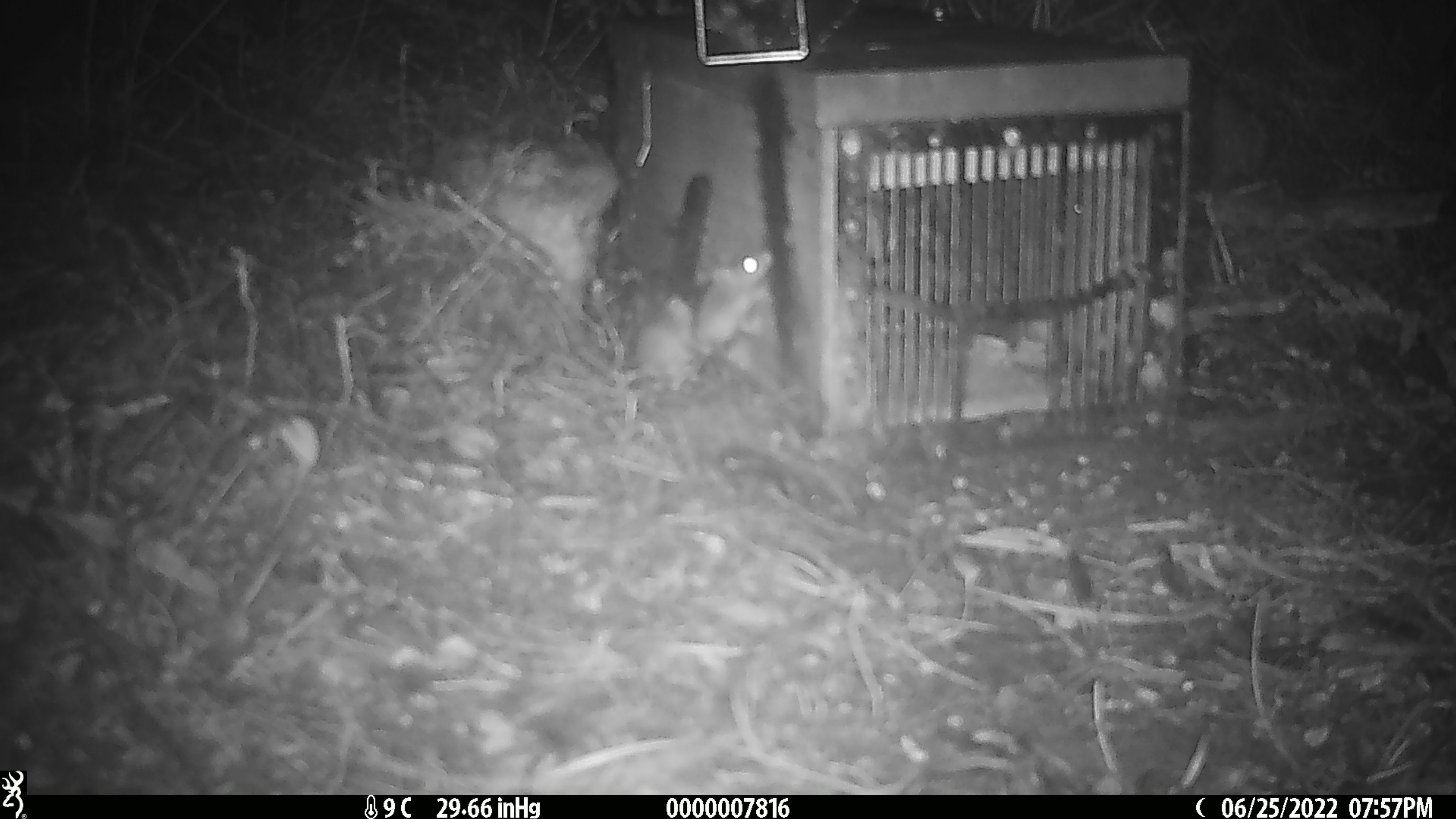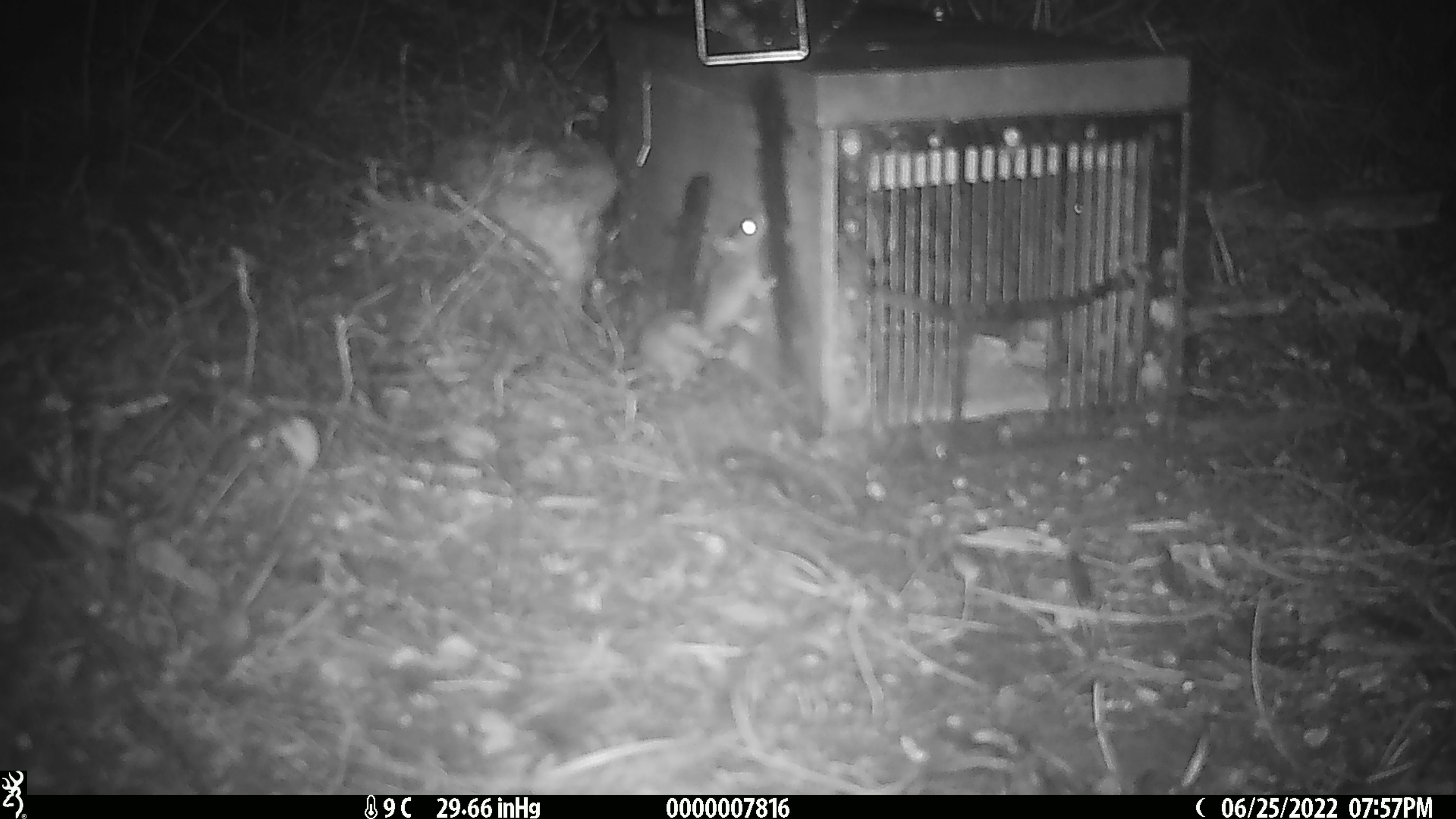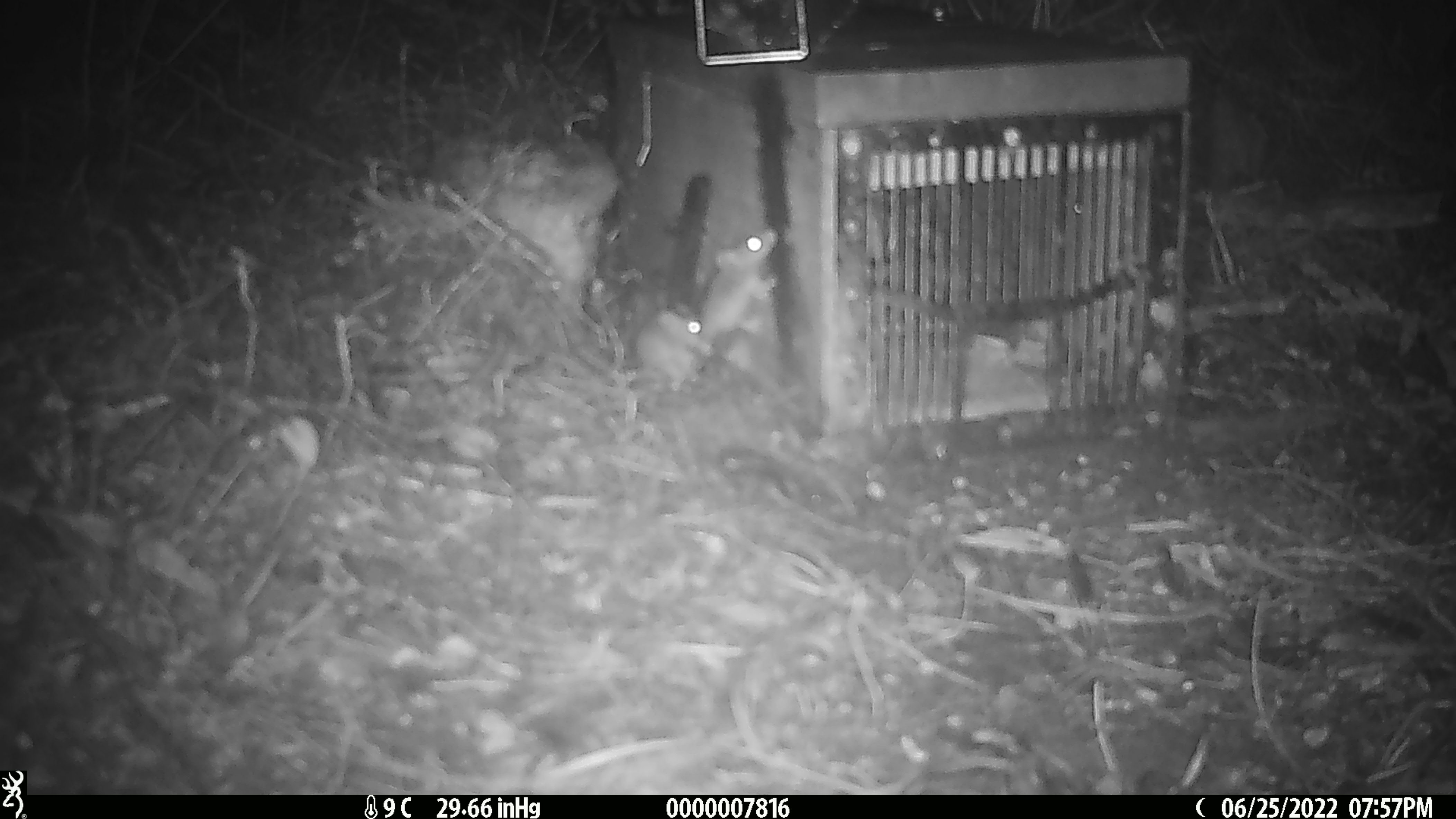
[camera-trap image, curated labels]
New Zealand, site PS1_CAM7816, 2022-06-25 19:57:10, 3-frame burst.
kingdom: Animalia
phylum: Chordata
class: Mammalia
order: Rodentia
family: Muridae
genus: Mus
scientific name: Mus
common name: mouse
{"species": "mouse (Mus)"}